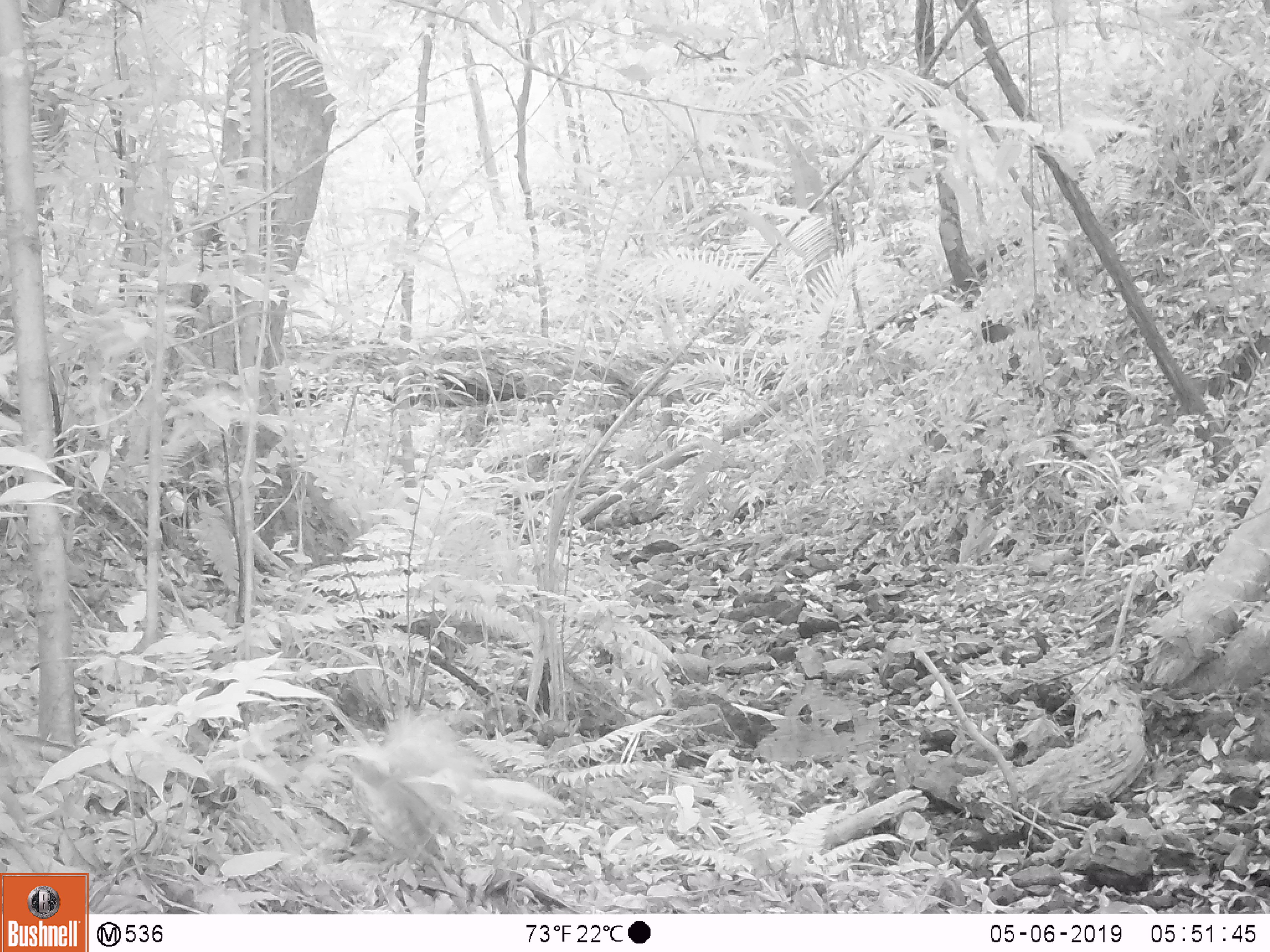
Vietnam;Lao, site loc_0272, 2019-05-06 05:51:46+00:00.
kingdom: Animalia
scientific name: Animalia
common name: animal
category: unidentified animal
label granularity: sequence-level